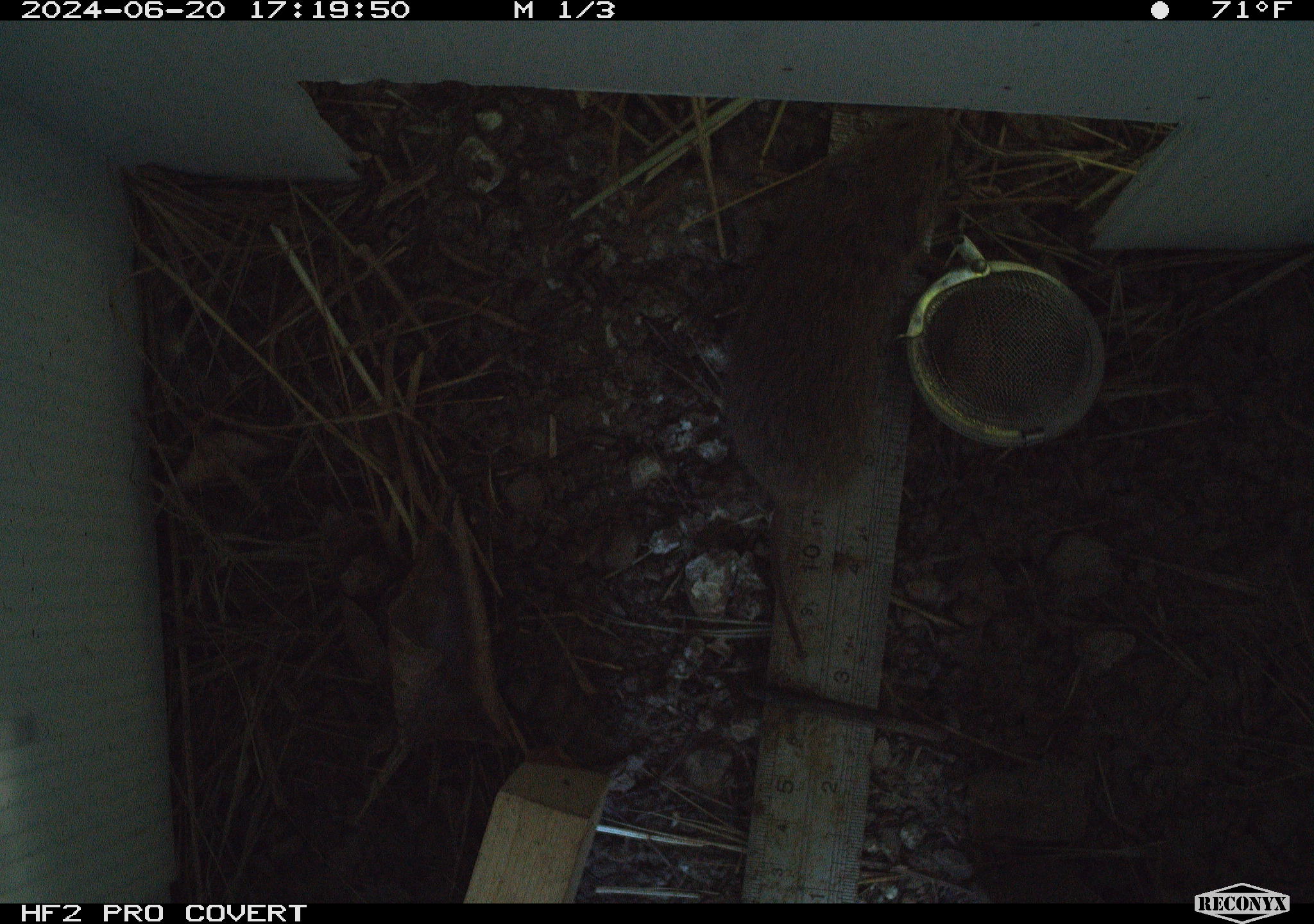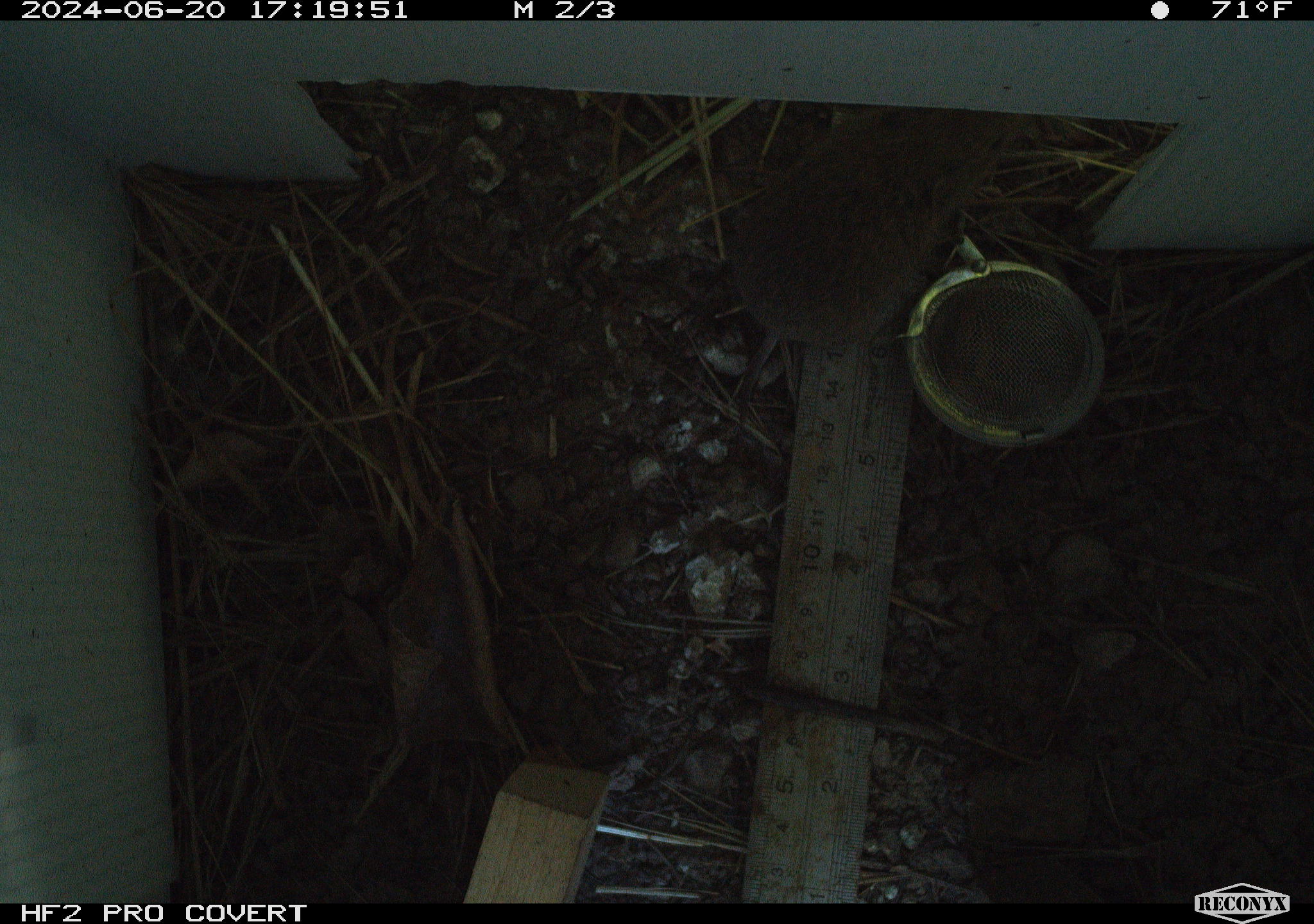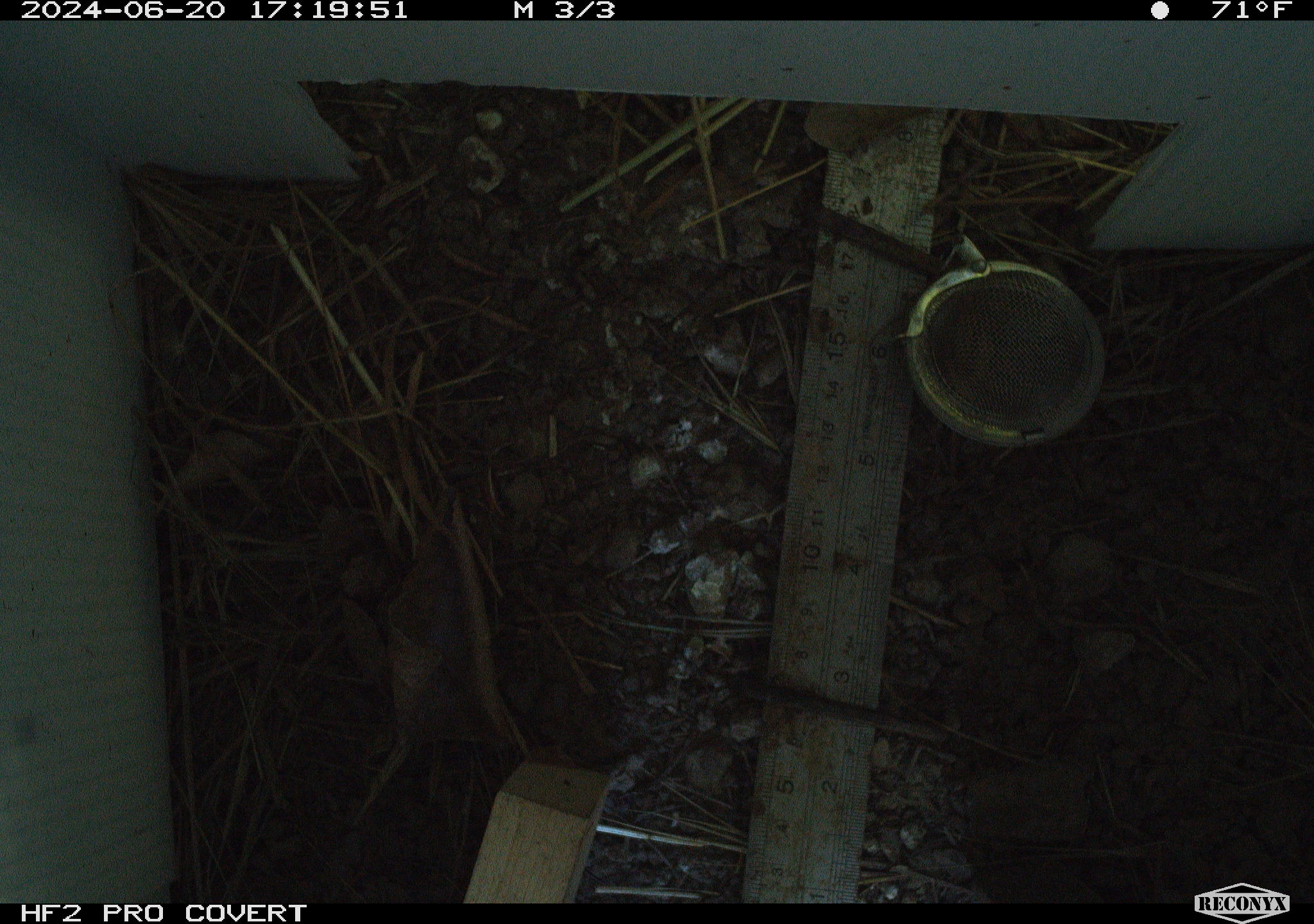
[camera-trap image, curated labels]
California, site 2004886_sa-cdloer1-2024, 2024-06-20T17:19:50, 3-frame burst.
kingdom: Animalia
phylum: Chordata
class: Mammalia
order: Rodentia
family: Cricetidae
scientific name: Arvicolinae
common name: voles, lemmings, and muskrats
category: arvicolinae subfamily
Arvicolinae subfamily (voles, lemmings, and muskrats) (Arvicolinae).